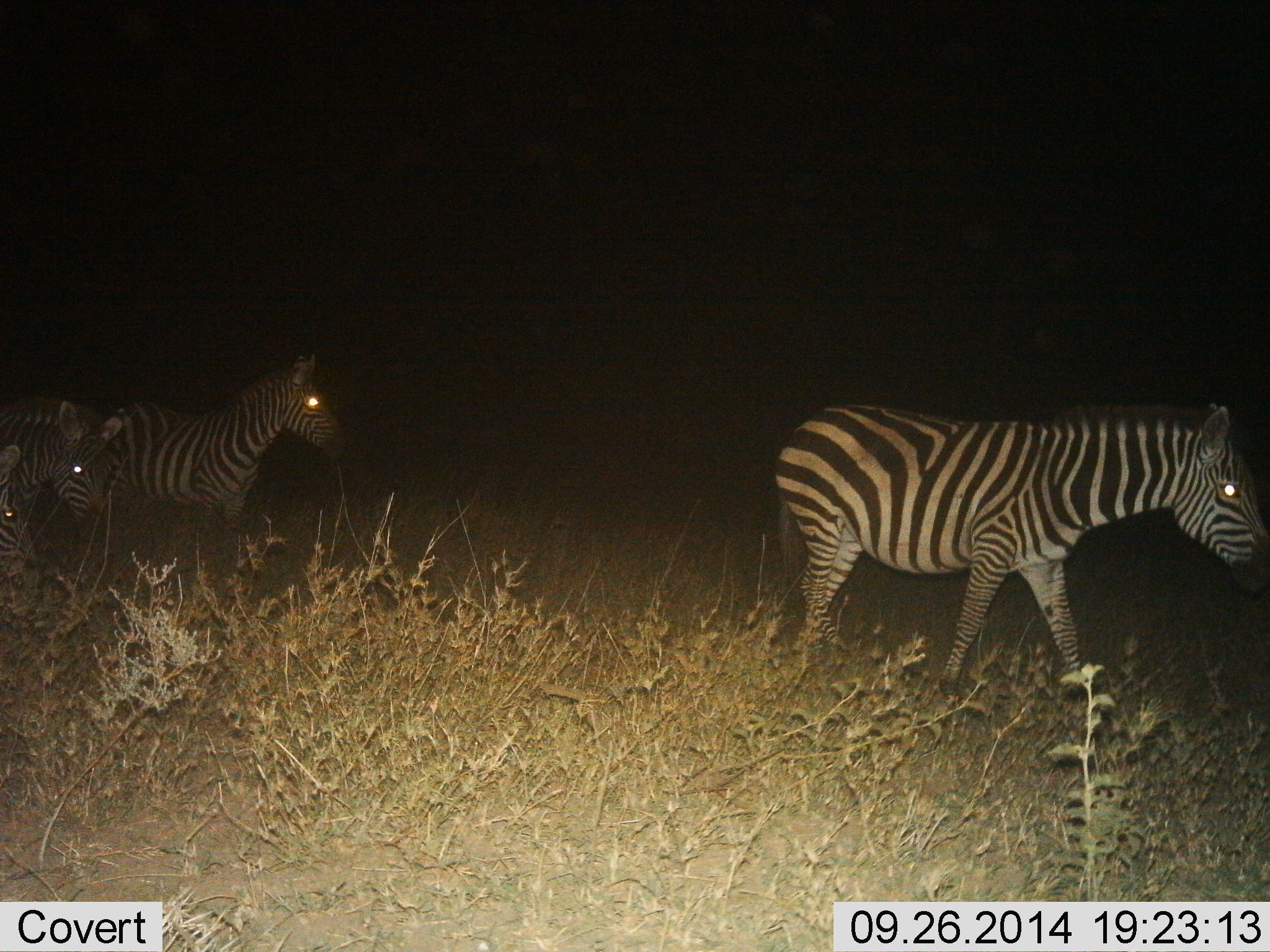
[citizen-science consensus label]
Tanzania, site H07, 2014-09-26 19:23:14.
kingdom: Animalia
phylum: Chordata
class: Mammalia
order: Perissodactyla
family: Equidae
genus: Equus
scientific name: Equus quagga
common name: plains zebra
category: zebra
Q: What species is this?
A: Zebra (plains zebra) (Equus quagga).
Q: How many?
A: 3.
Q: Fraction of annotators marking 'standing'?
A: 10%.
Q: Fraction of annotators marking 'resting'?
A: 0%.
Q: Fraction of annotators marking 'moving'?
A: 90%.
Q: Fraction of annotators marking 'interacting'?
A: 0%.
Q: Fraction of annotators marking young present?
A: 20%.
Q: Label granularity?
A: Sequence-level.